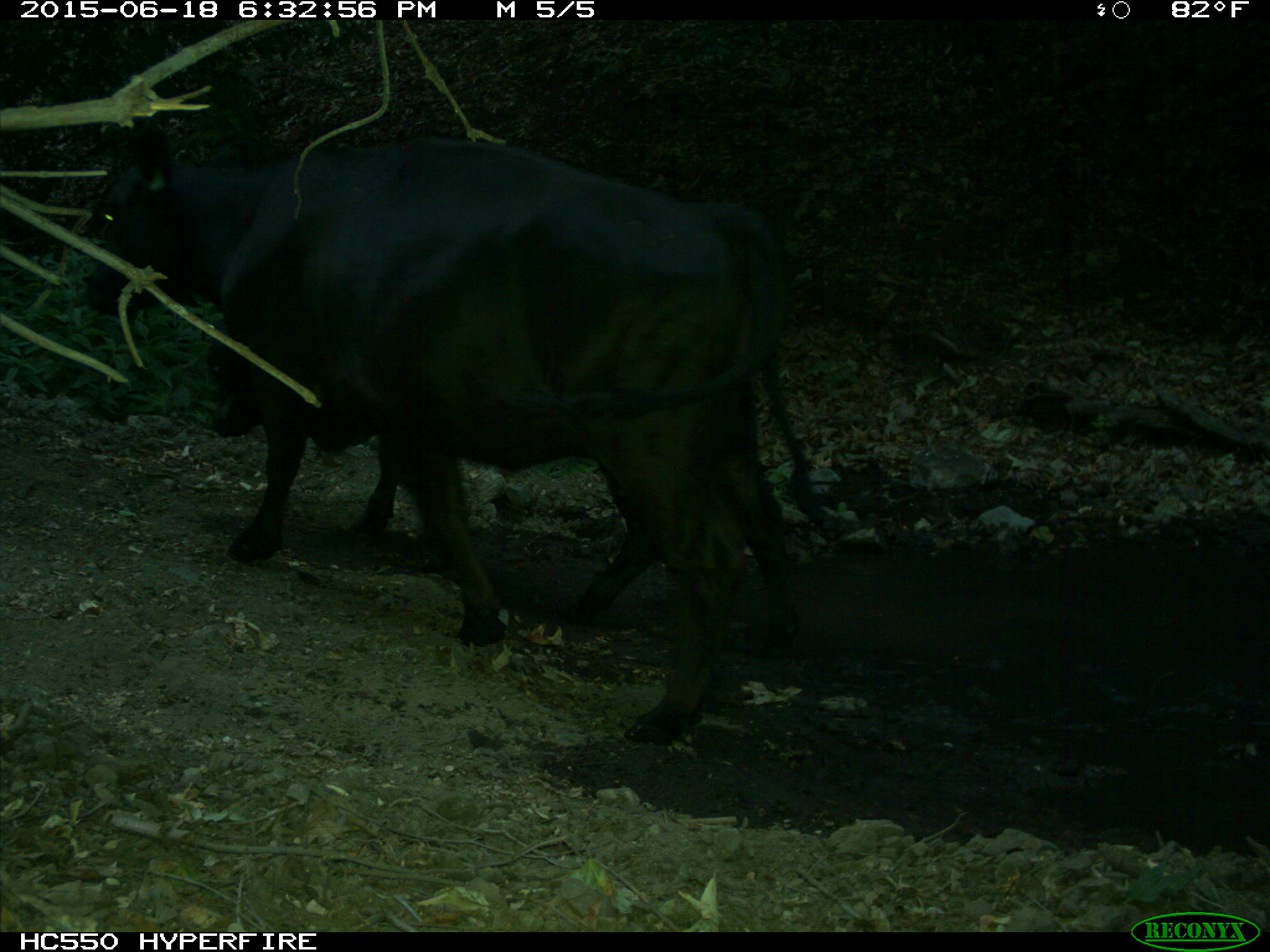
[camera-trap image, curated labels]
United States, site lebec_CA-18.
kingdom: Animalia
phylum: Chordata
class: Mammalia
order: Artiodactyla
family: Bovidae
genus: Bos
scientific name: Bos taurus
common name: domestic cow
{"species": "Bos taurus (domestic cow)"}